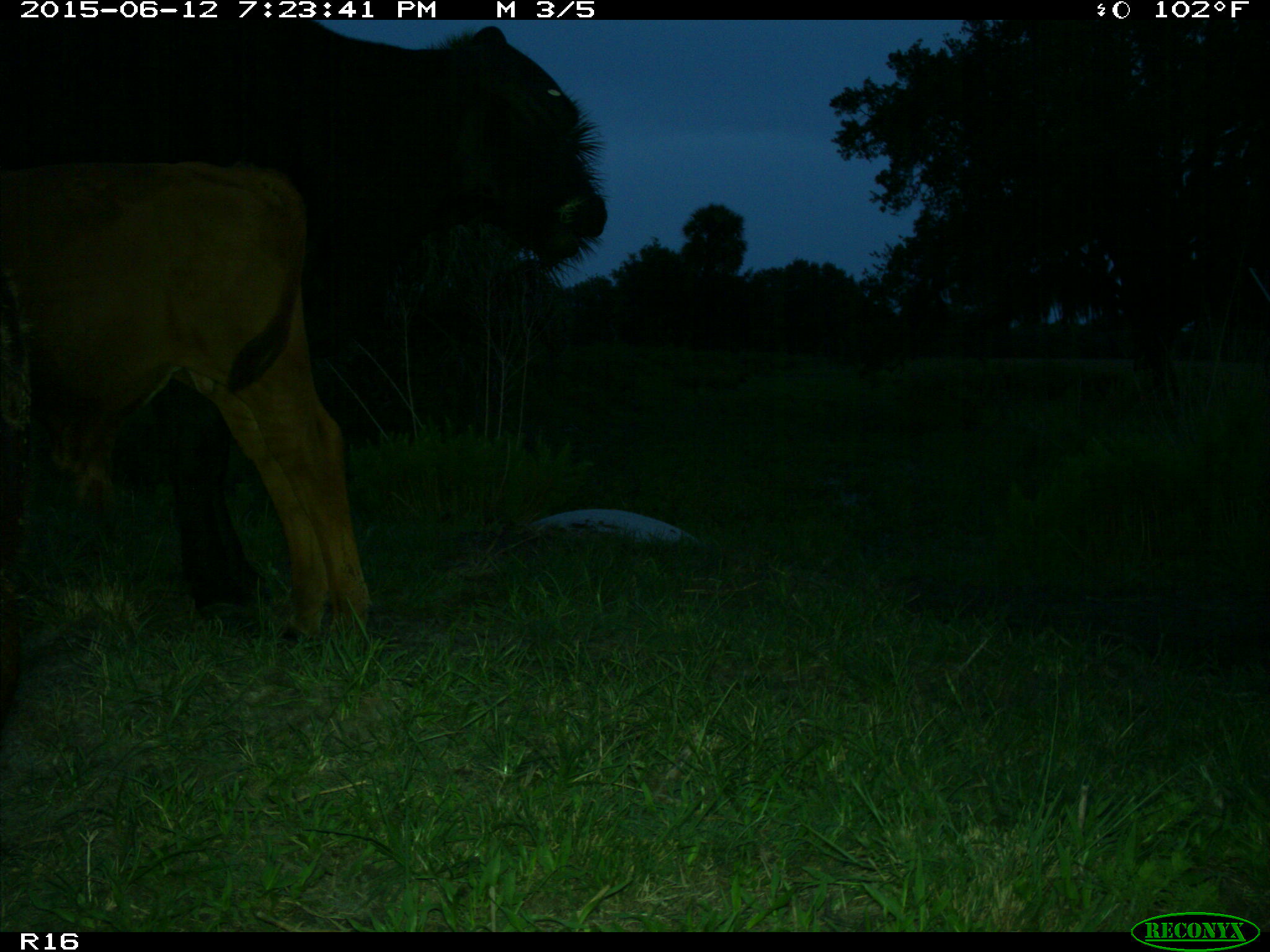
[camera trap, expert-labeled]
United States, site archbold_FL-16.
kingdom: Animalia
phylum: Chordata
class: Mammalia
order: Artiodactyla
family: Bovidae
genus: Bos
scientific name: Bos taurus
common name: domestic cow